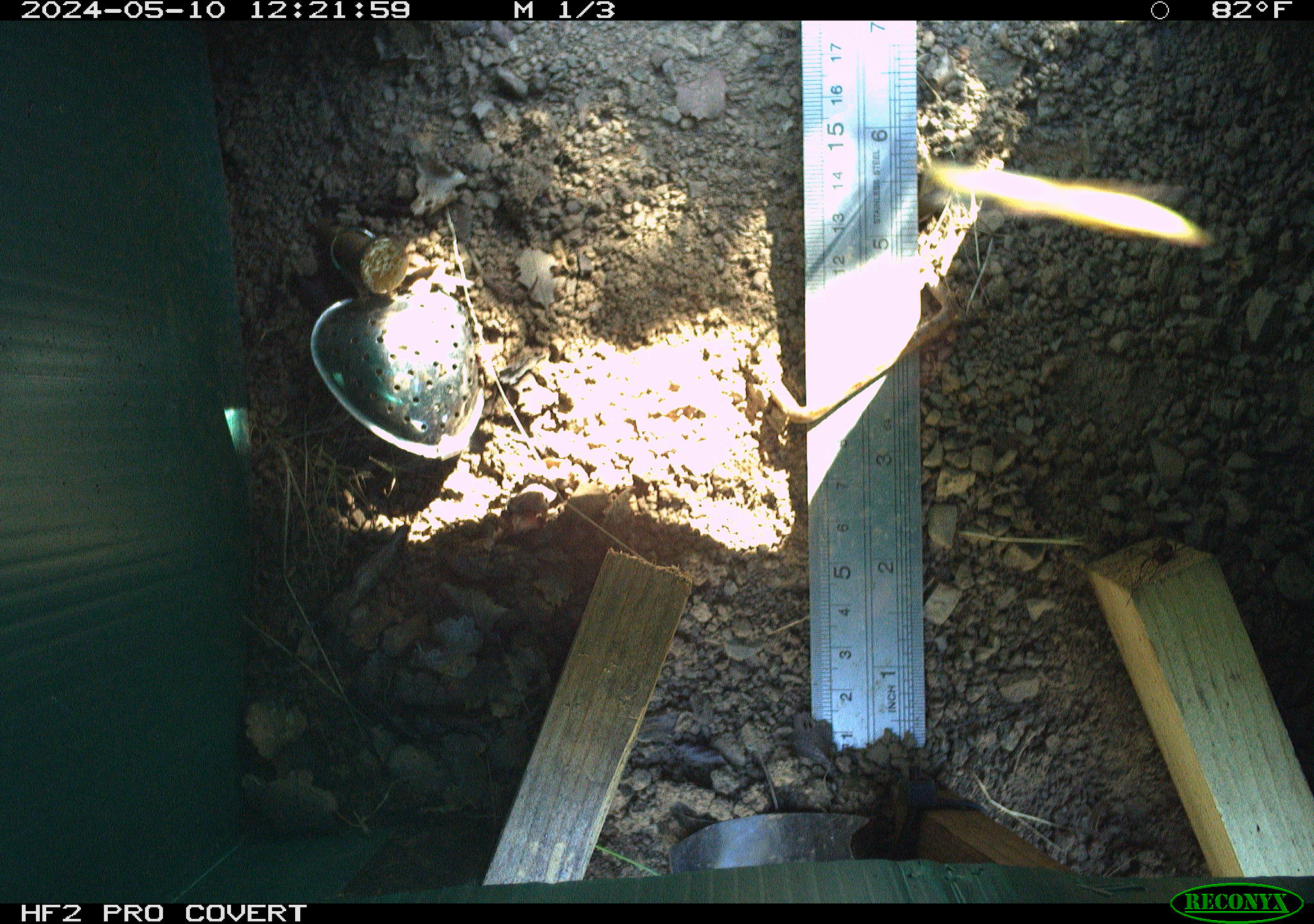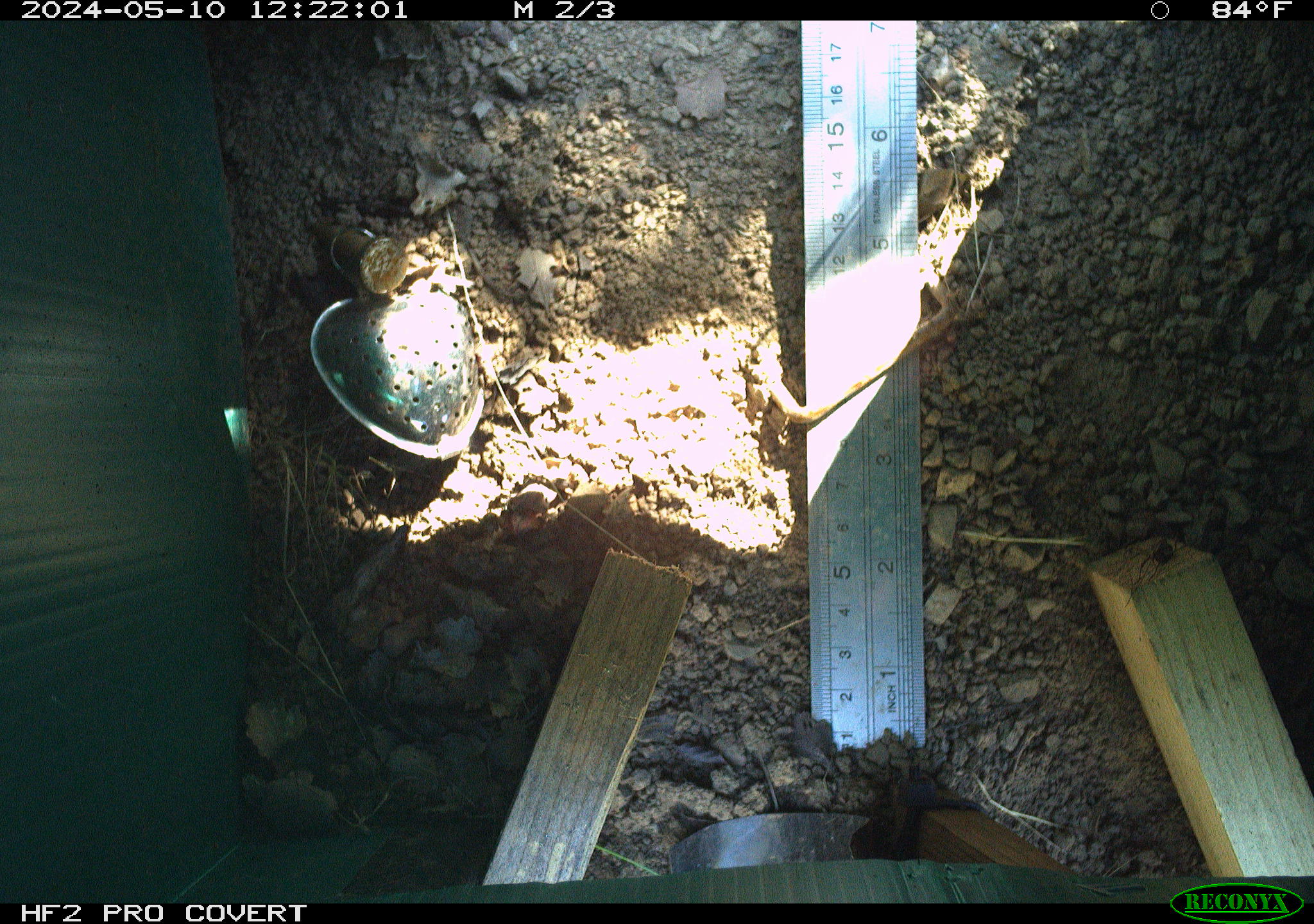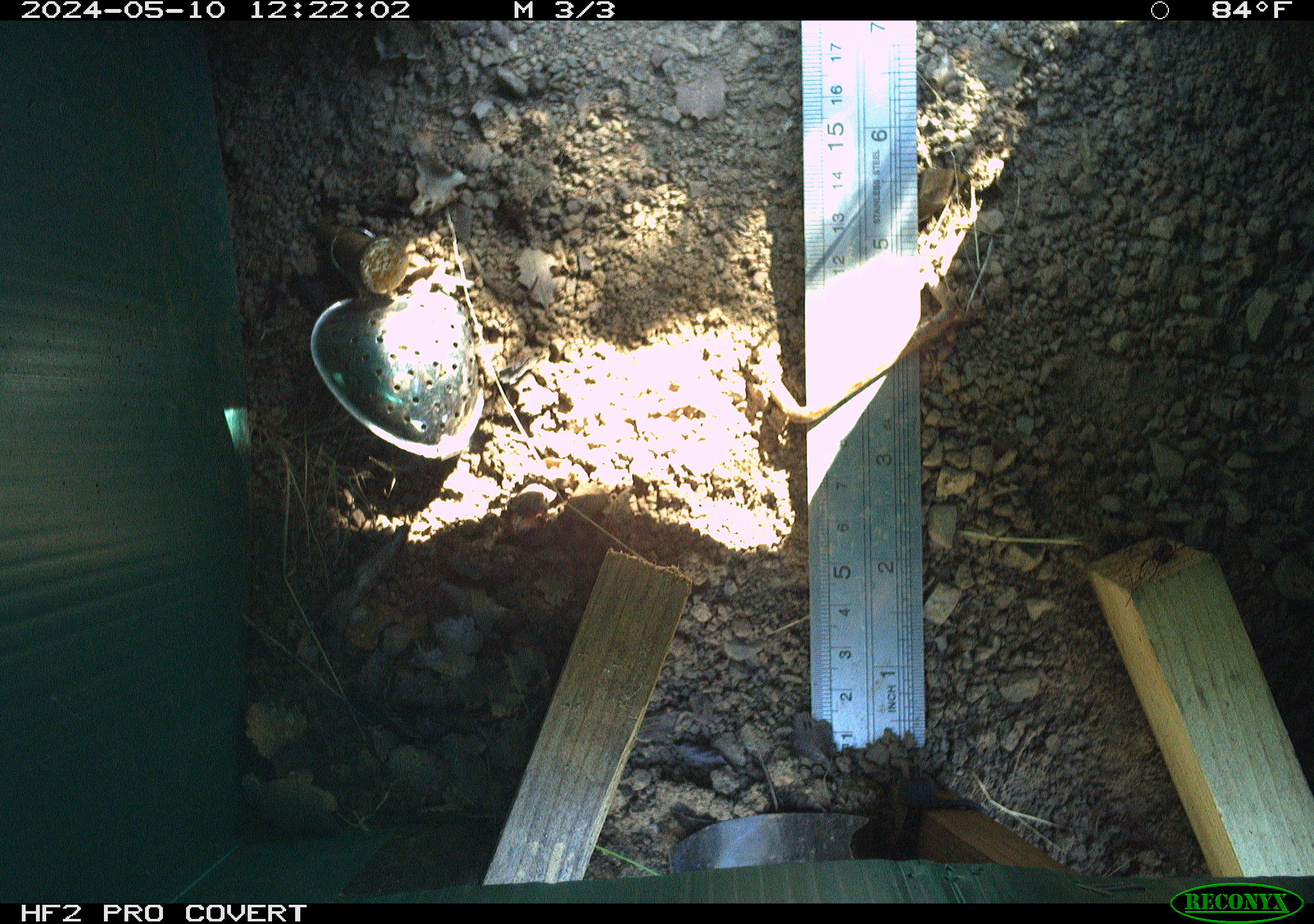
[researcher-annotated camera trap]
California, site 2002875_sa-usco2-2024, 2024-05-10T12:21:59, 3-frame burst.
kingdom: Animalia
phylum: Arthropoda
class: Arachnida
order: Araneae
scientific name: Araneae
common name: spider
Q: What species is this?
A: Spider (Araneae).